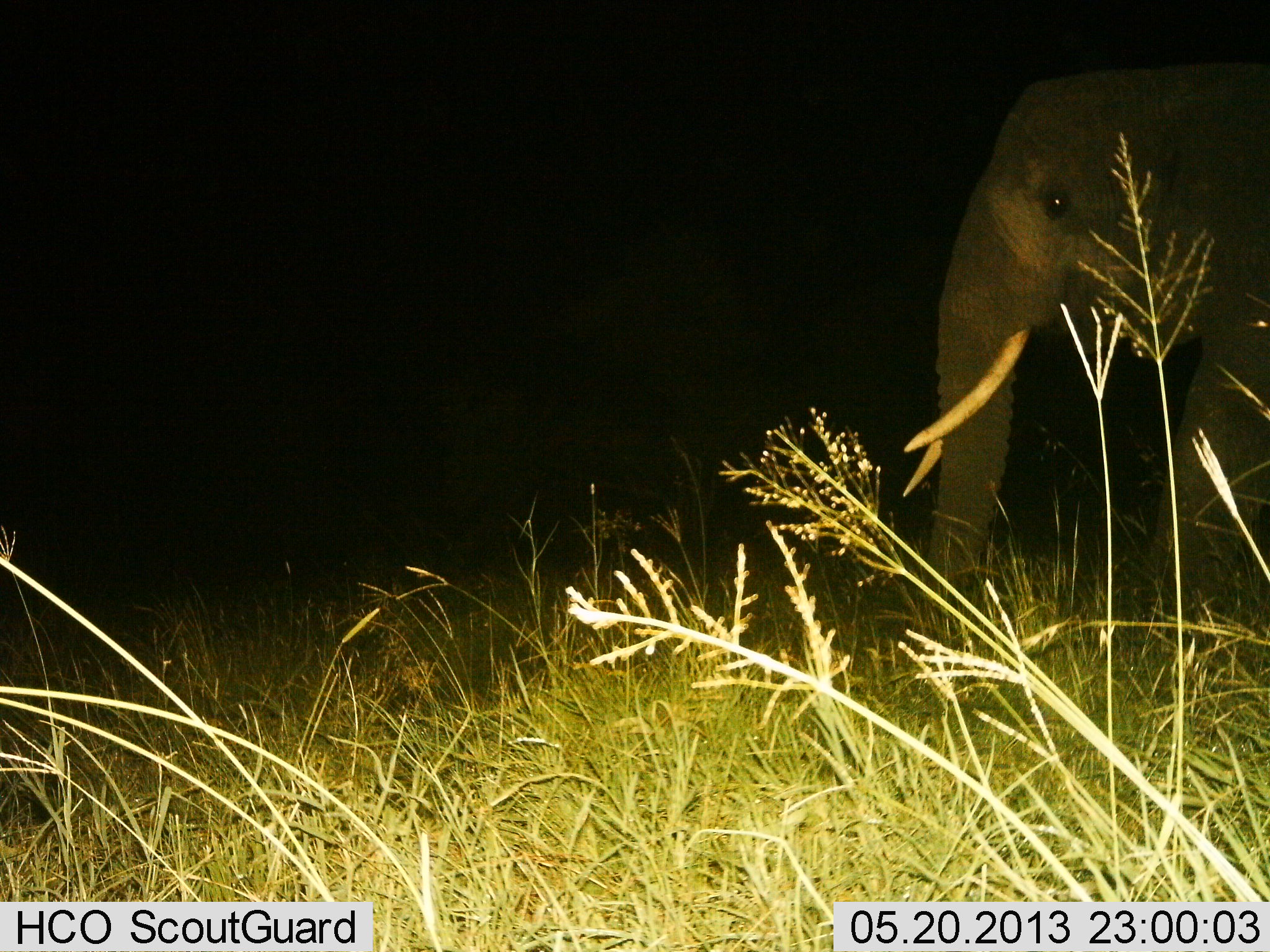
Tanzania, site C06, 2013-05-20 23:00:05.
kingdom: Animalia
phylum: Chordata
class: Mammalia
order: Proboscidea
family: Elephantidae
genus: Loxodonta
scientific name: Loxodonta africana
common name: african bush elephant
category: elephant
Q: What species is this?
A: Elephant (african bush elephant) (Loxodonta africana).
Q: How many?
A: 1.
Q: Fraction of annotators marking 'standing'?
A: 30%.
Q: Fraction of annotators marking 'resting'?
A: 0%.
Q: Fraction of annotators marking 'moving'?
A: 70%.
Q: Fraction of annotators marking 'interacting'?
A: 0%.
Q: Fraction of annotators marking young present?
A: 0%.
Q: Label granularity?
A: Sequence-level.